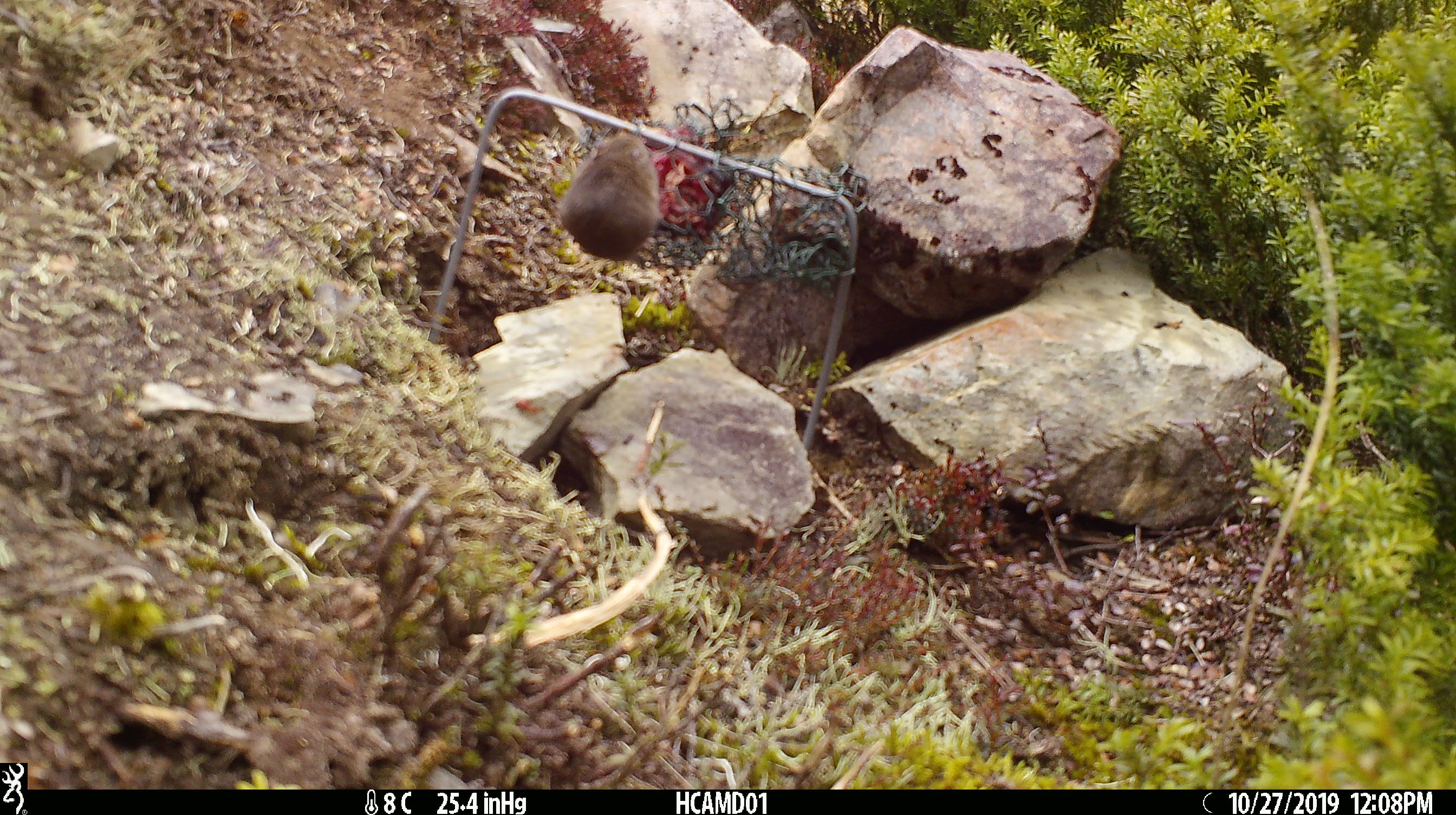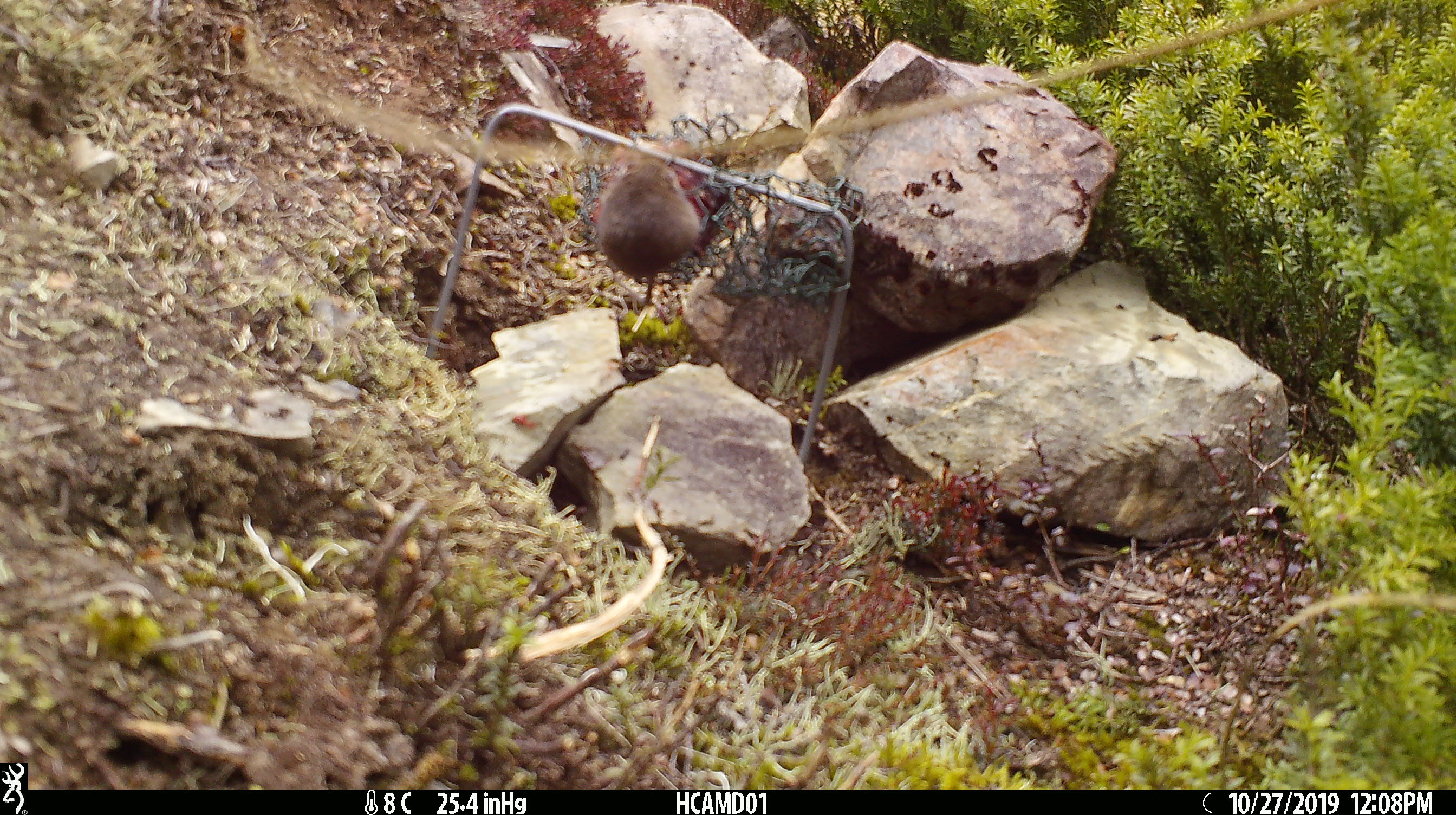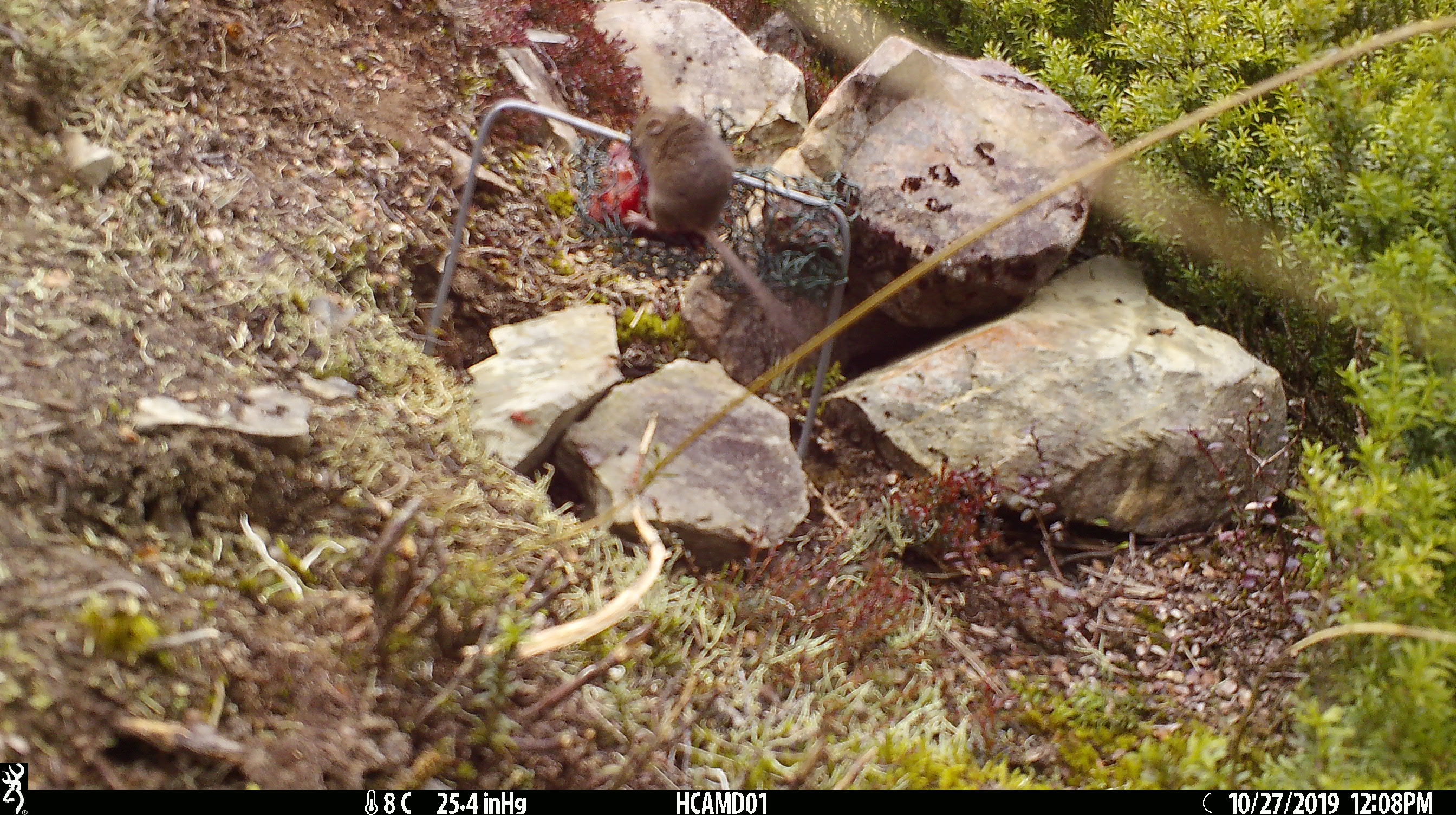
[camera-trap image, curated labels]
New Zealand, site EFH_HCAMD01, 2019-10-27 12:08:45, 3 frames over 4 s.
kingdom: Animalia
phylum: Chordata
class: Mammalia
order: Rodentia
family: Muridae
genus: Mus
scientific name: Mus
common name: mouse